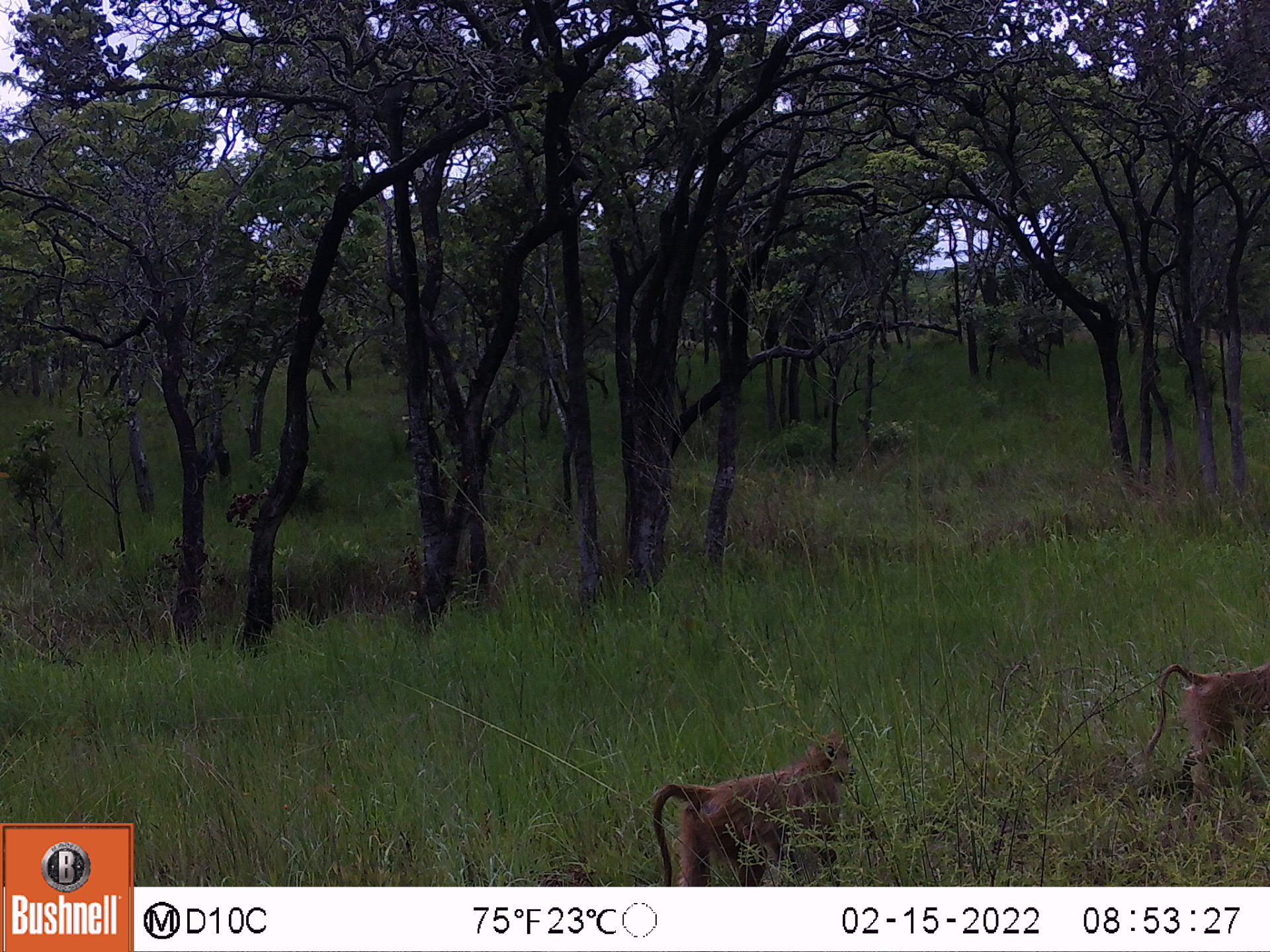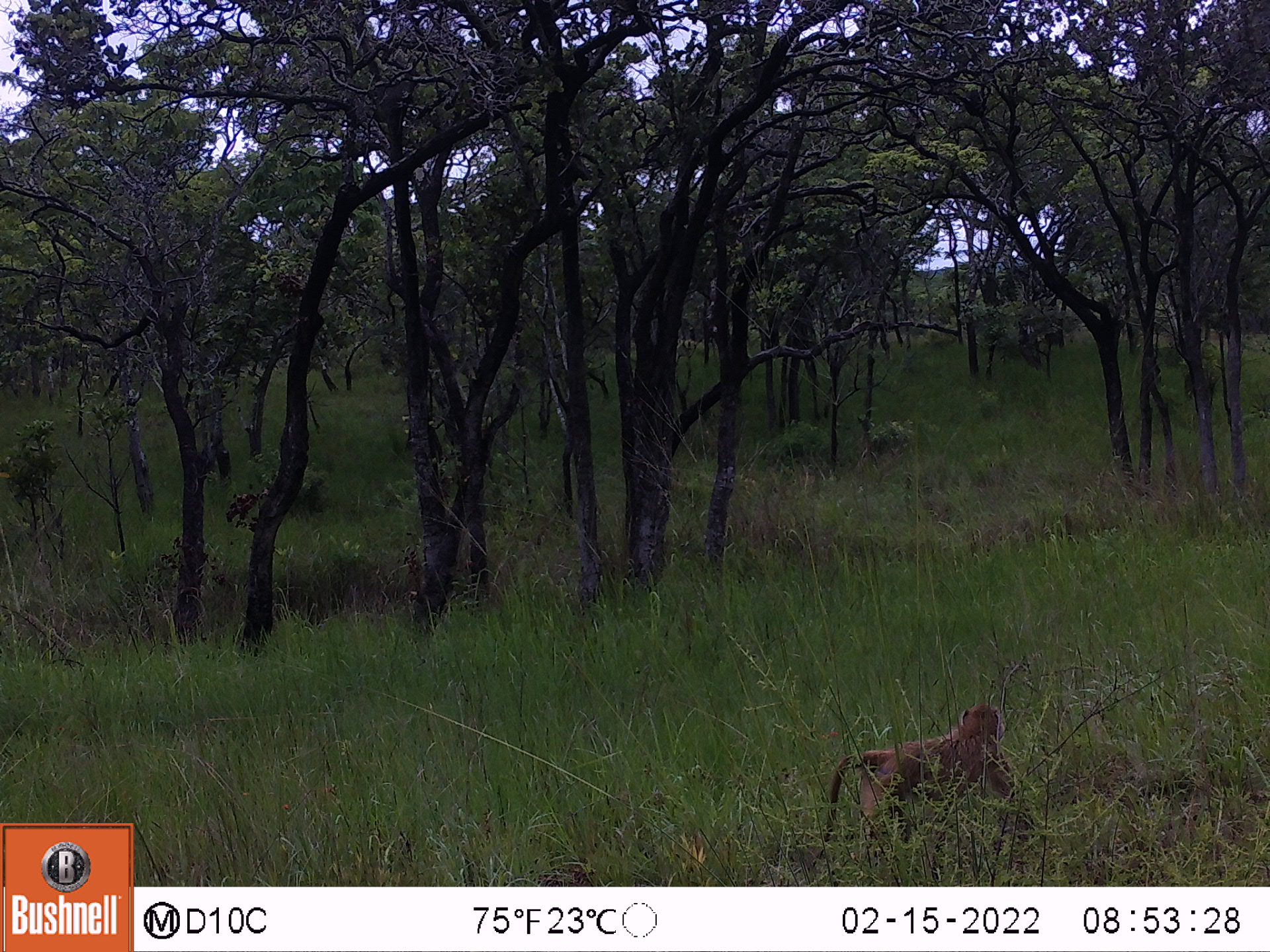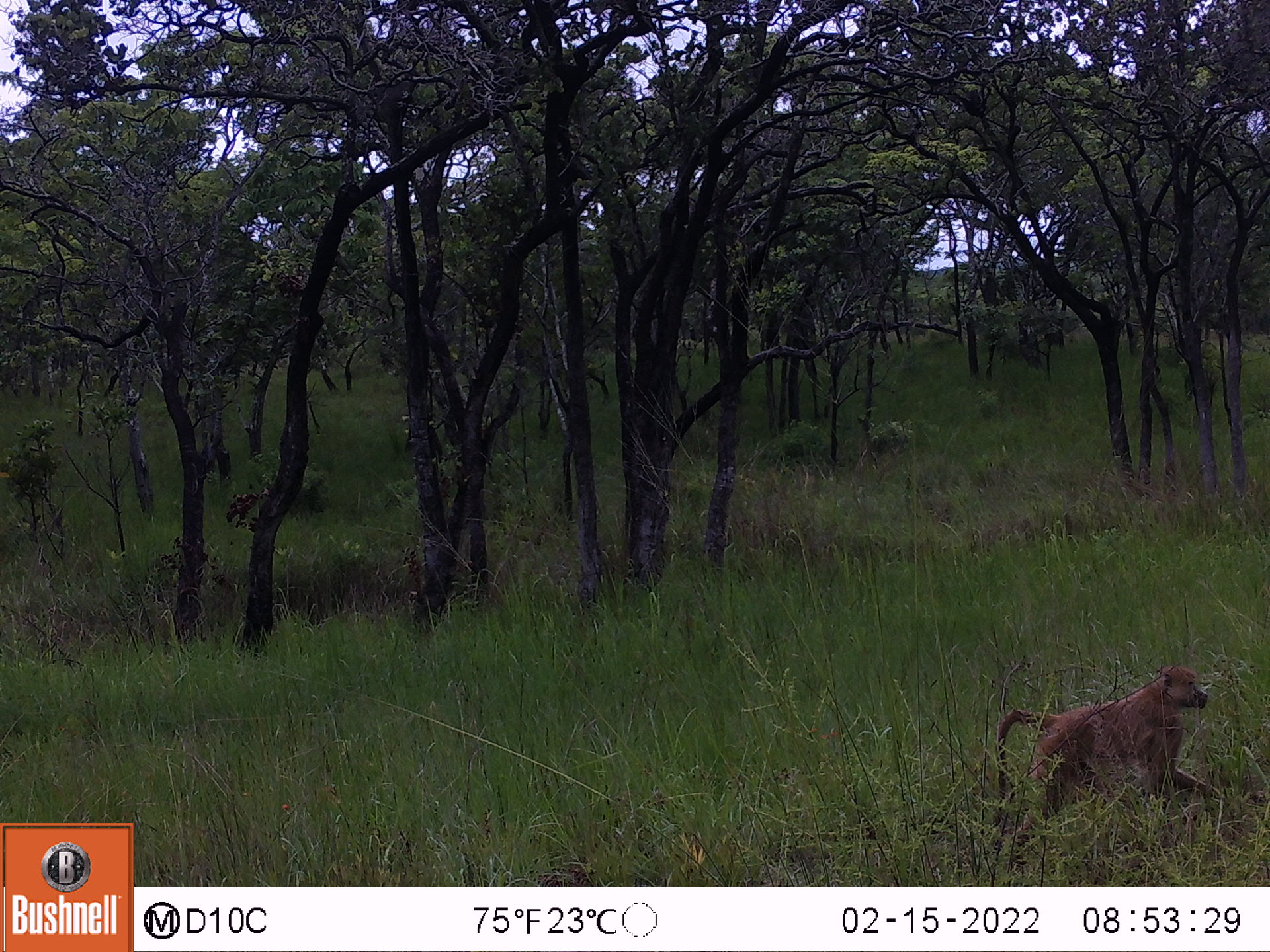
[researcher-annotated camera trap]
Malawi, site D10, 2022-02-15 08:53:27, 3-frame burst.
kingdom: Animalia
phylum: Chordata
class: Mammalia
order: Primates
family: Cercopithecidae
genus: Papio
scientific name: Papio cynocephalus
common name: yellow baboon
Yellow baboon (Papio cynocephalus), count 2.